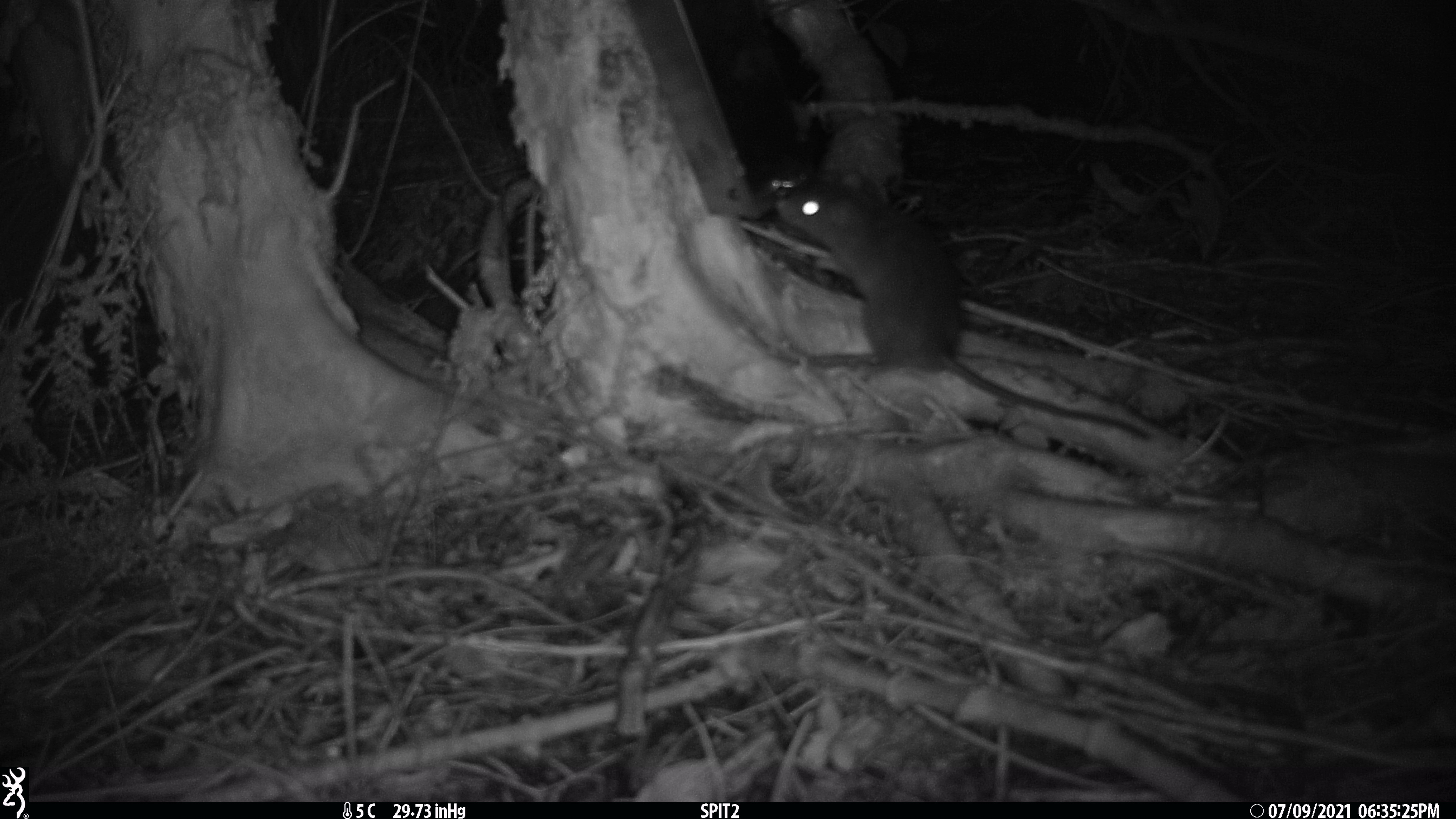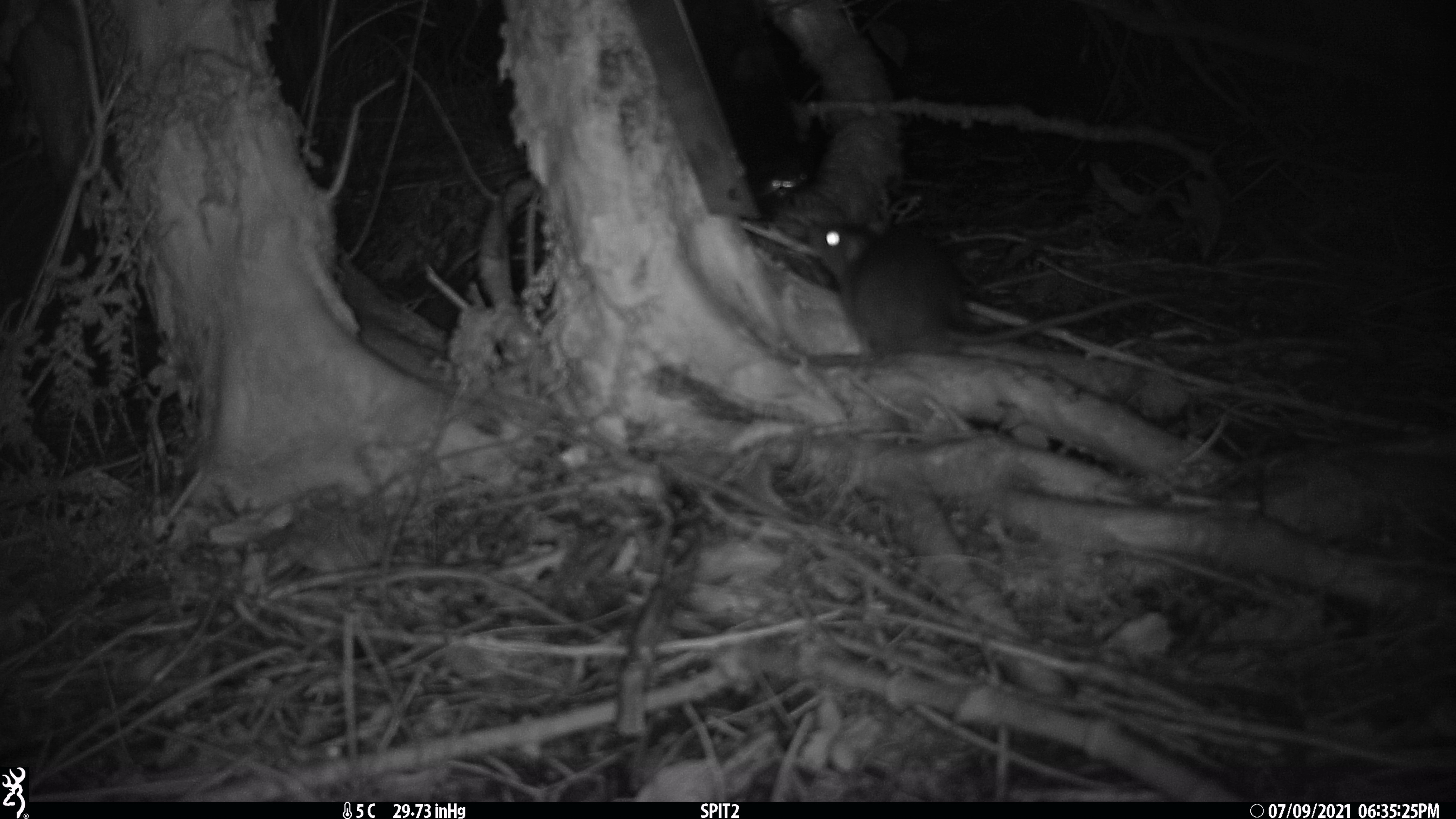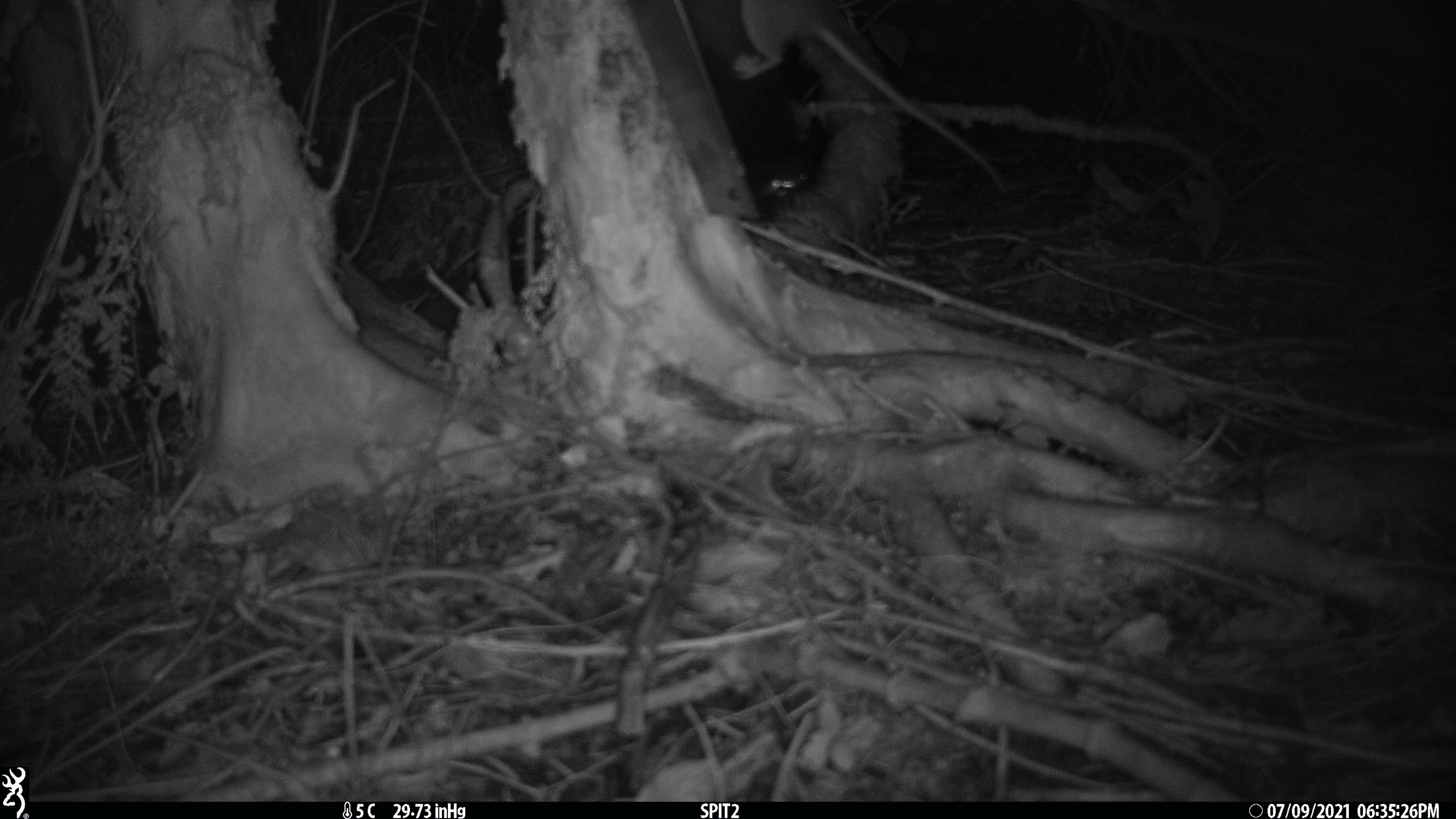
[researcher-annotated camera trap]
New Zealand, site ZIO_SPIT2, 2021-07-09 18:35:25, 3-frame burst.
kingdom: Animalia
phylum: Chordata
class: Mammalia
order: Rodentia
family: Muridae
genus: Rattus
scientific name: Rattus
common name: rat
Rat (Rattus).